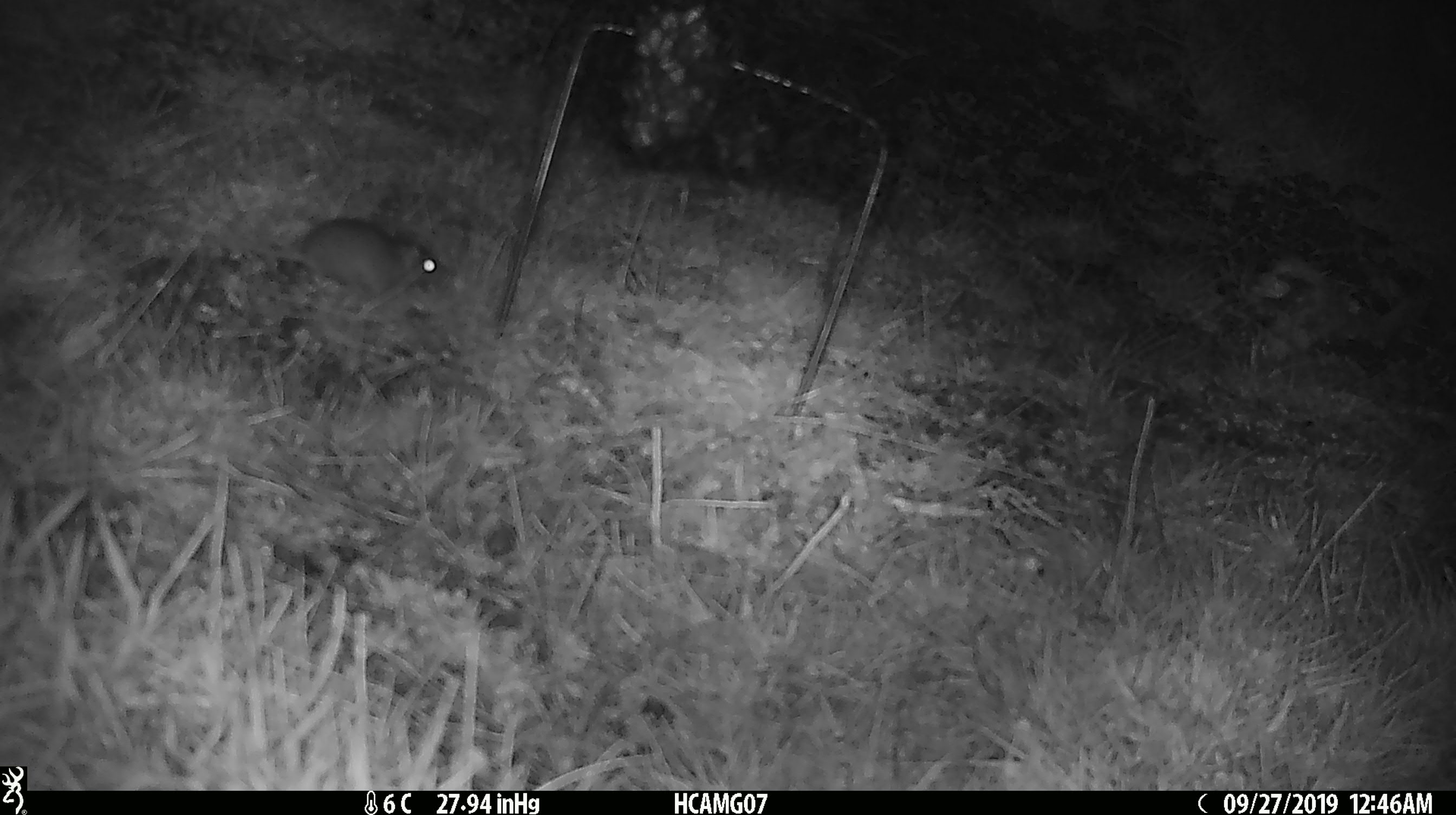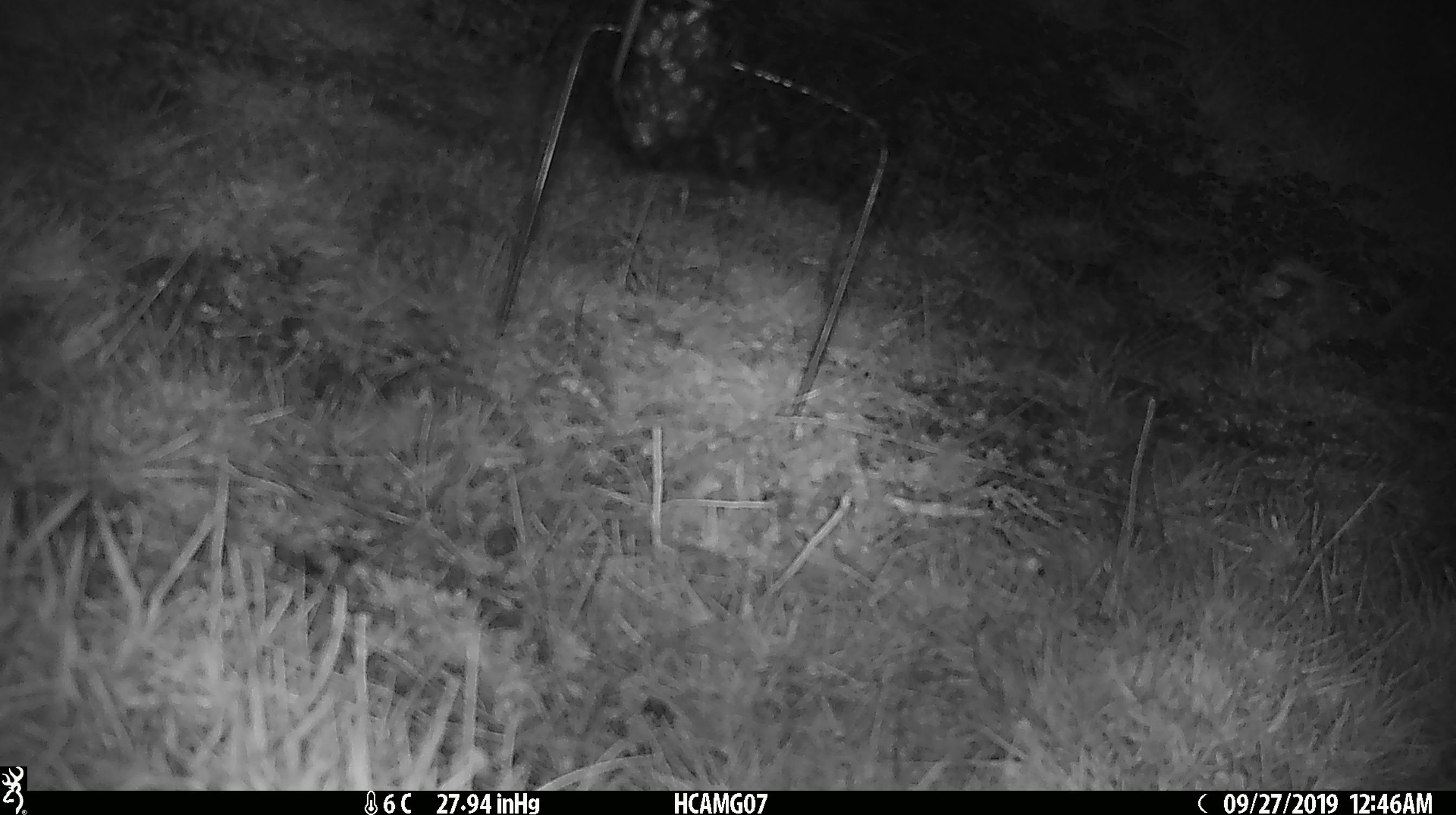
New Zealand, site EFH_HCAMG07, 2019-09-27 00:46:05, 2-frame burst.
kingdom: Animalia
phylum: Chordata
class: Mammalia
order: Rodentia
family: Muridae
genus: Mus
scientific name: Mus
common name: mouse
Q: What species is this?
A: Mouse (Mus).